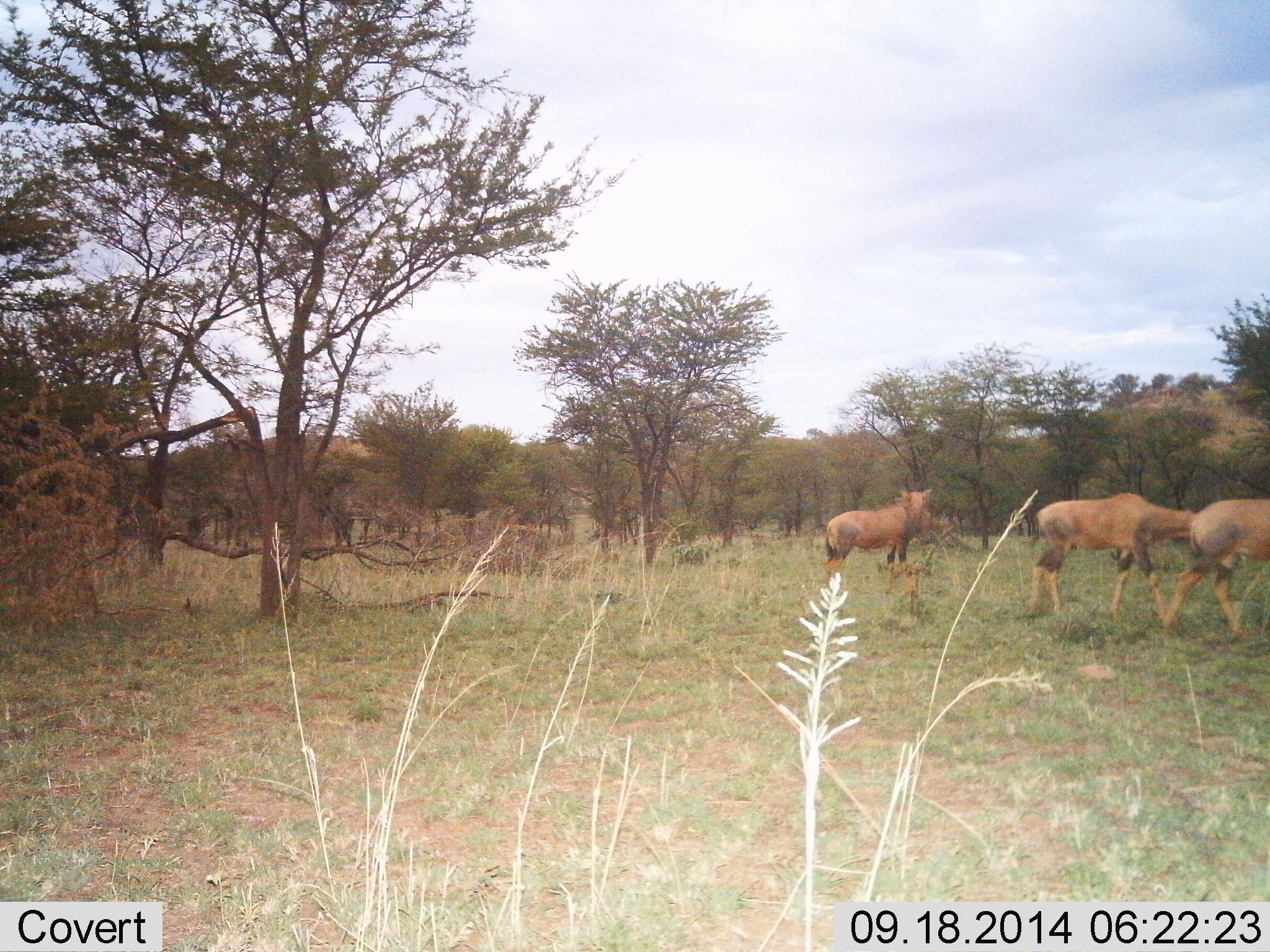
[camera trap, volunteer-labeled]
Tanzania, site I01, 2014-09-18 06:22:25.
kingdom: Animalia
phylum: Chordata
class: Mammalia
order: Artiodactyla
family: Bovidae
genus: Damaliscus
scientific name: Damaliscus lunatus jimela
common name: topi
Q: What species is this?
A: Topi (Damaliscus lunatus jimela).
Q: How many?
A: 3.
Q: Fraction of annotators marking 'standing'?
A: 40%.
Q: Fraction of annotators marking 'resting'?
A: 0%.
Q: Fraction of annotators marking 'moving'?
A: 80%.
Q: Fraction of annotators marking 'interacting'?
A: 10%.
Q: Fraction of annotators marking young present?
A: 0%.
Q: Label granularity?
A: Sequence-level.